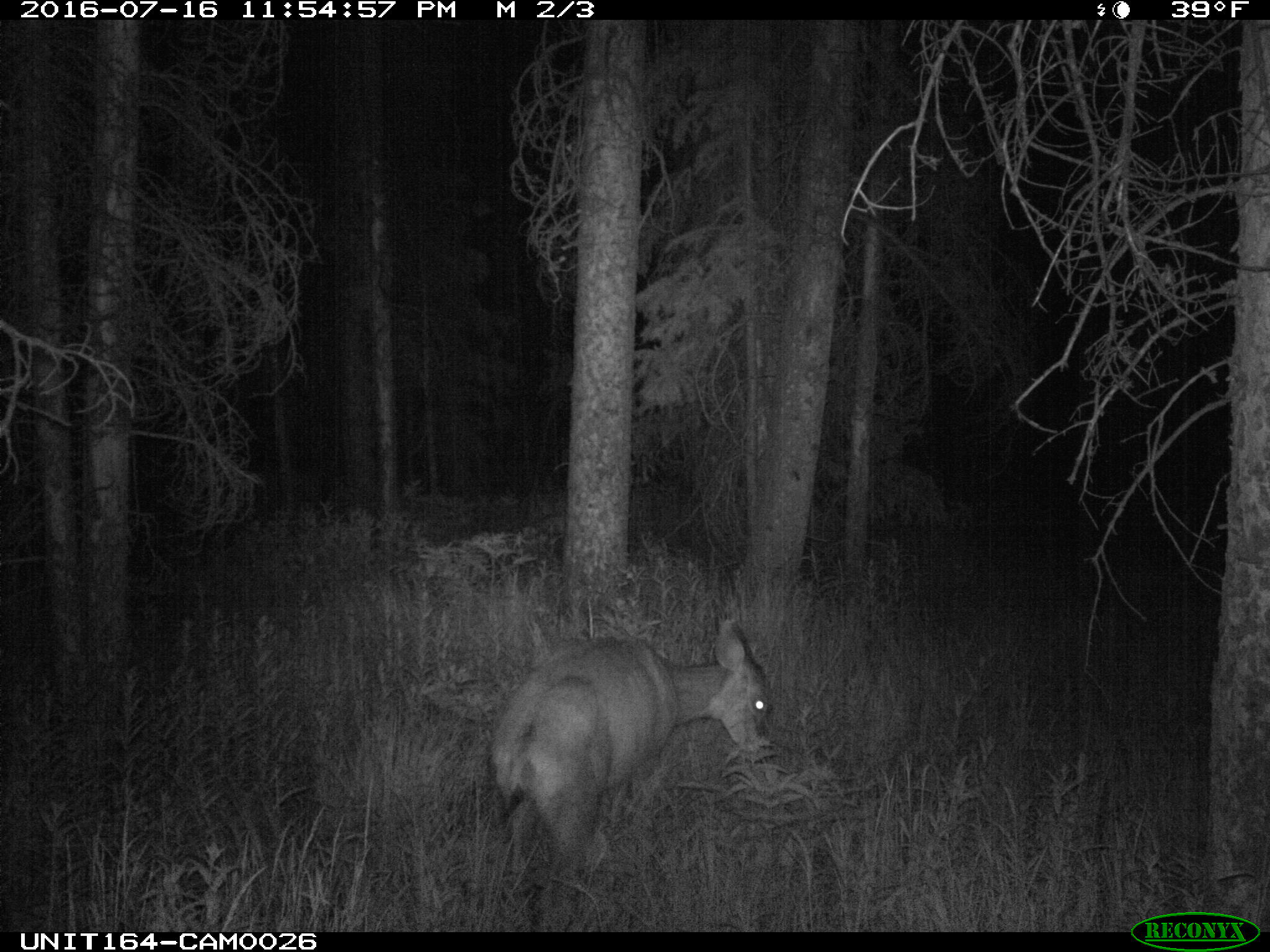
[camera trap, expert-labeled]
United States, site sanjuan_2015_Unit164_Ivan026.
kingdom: Animalia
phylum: Chordata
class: Mammalia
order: Artiodactyla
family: Cervidae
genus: Odocoileus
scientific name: Odocoileus hemionus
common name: mule deer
Odocoileus hemionus (mule deer).